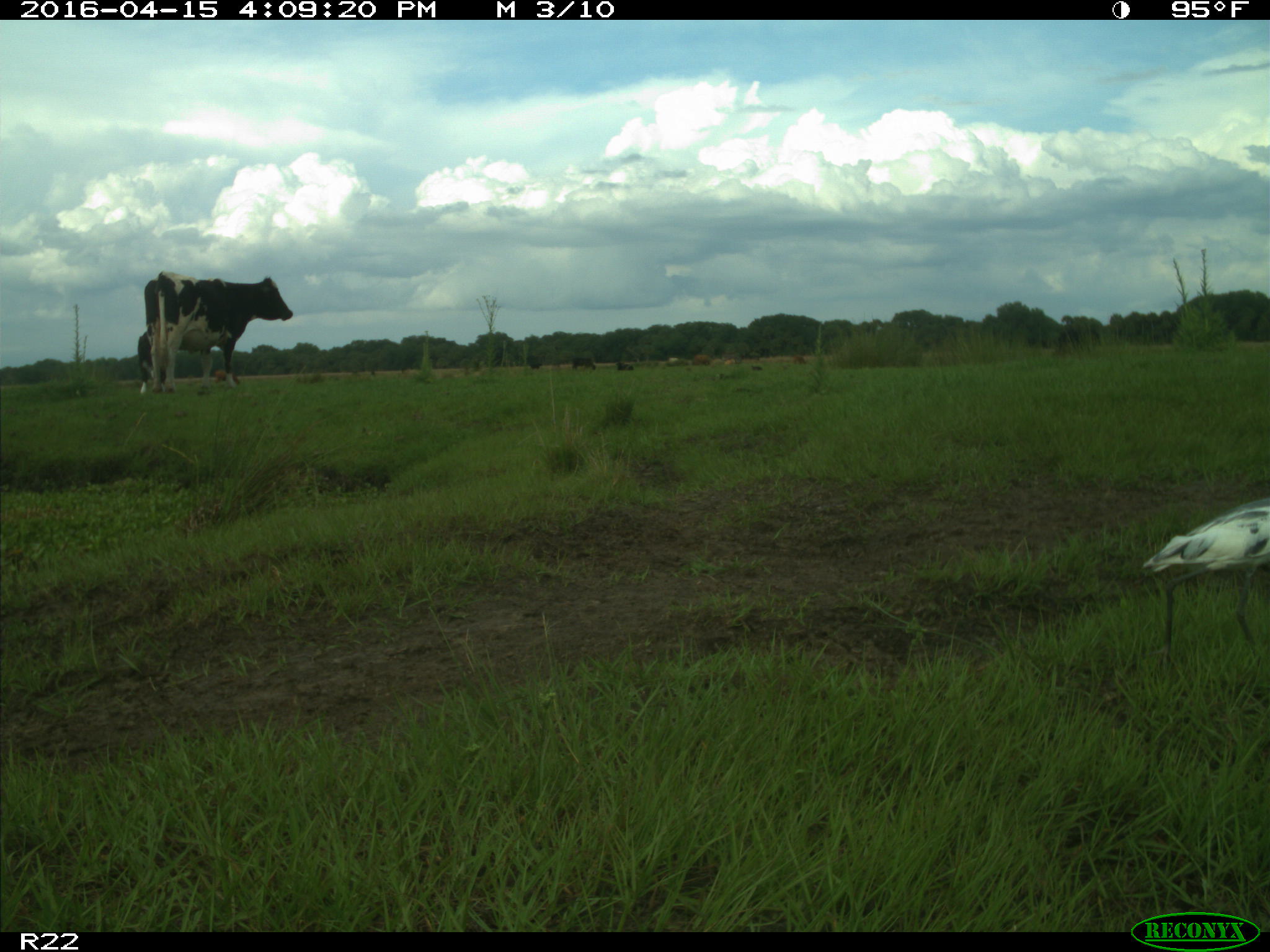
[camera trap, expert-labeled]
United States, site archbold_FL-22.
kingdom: Animalia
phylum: Chordata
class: Mammalia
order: Artiodactyla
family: Bovidae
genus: Bos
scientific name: Bos taurus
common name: domestic cow